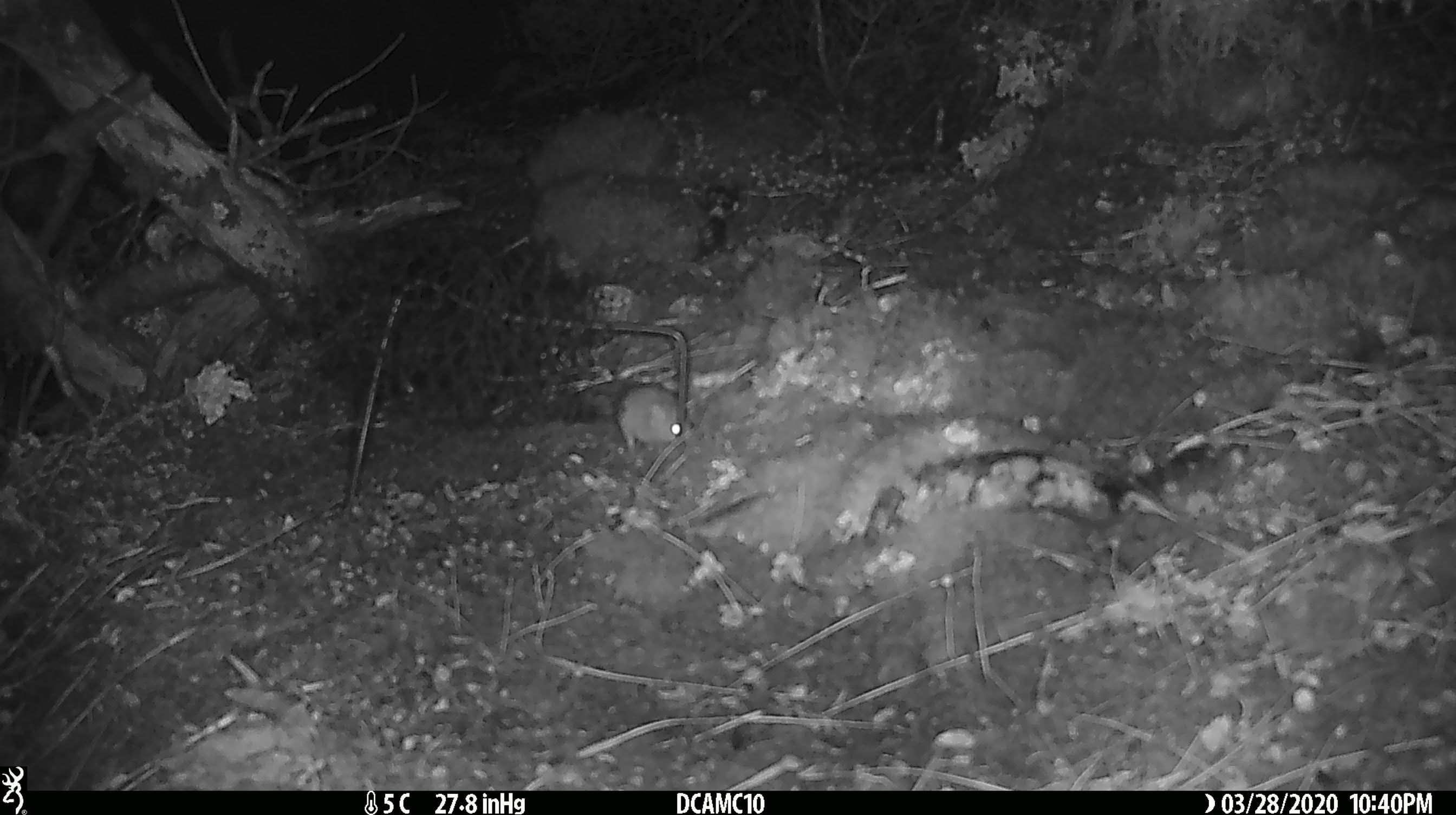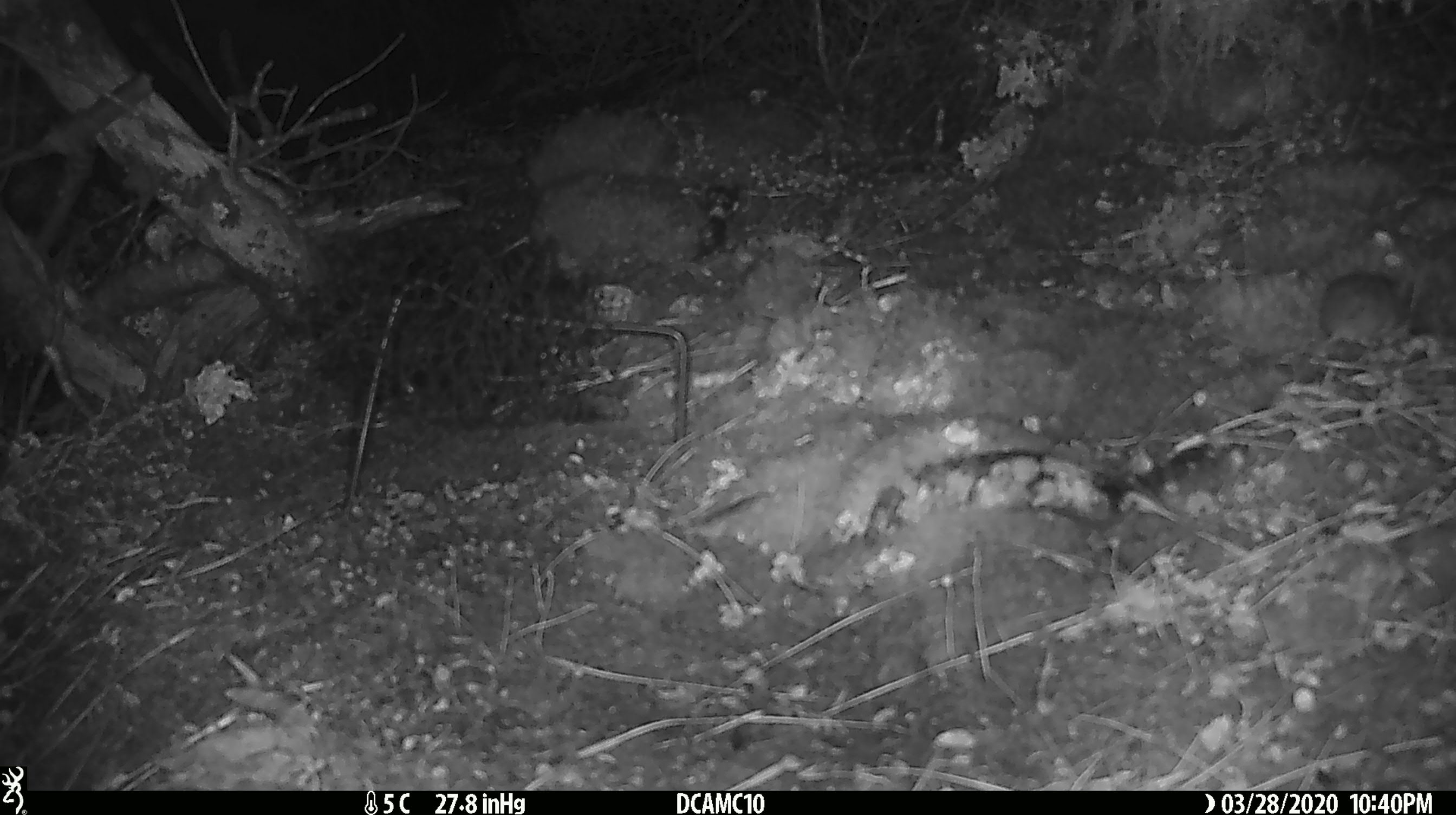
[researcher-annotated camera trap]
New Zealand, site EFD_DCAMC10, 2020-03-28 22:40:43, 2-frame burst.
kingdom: Animalia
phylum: Chordata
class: Mammalia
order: Rodentia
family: Muridae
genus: Mus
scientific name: Mus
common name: mouse